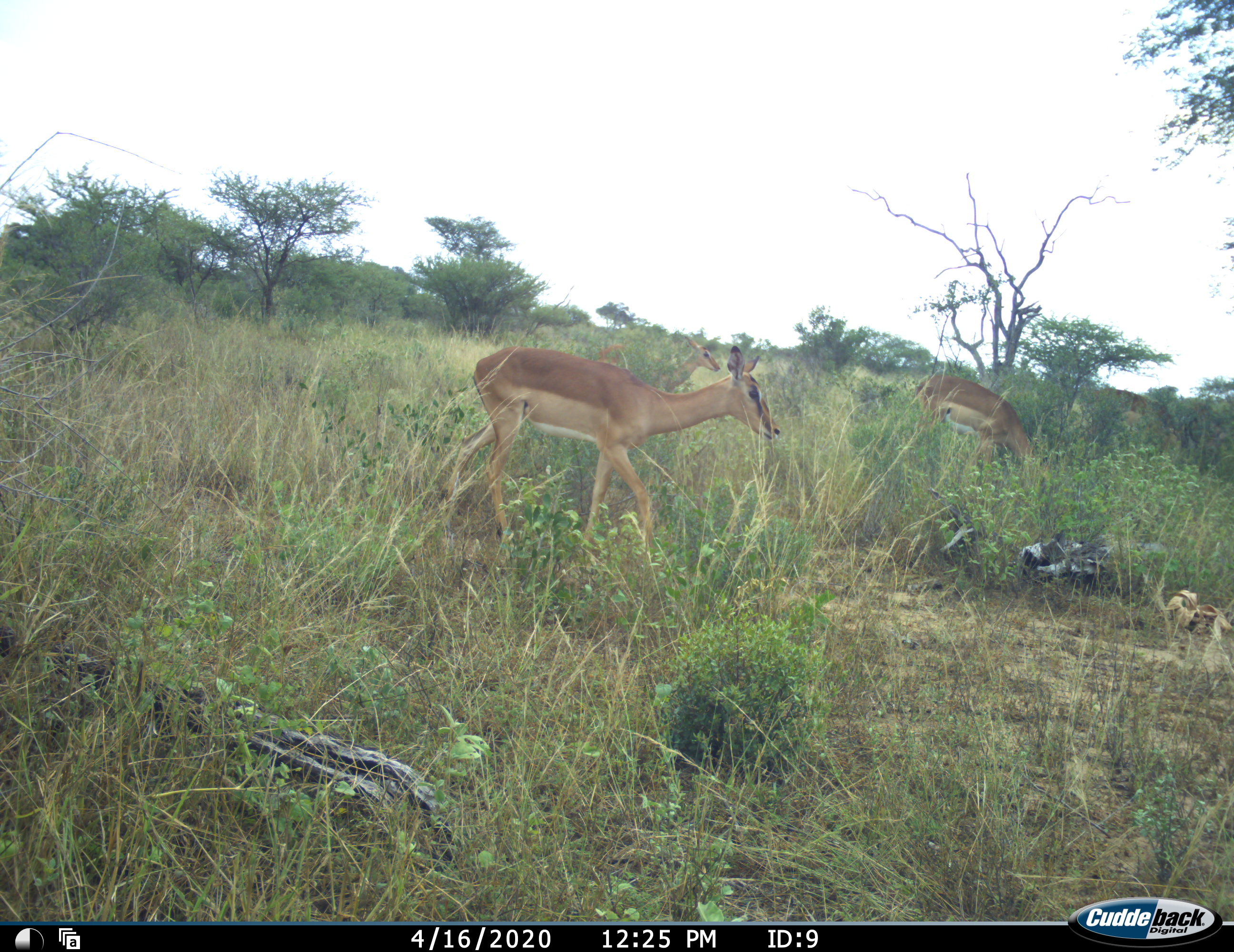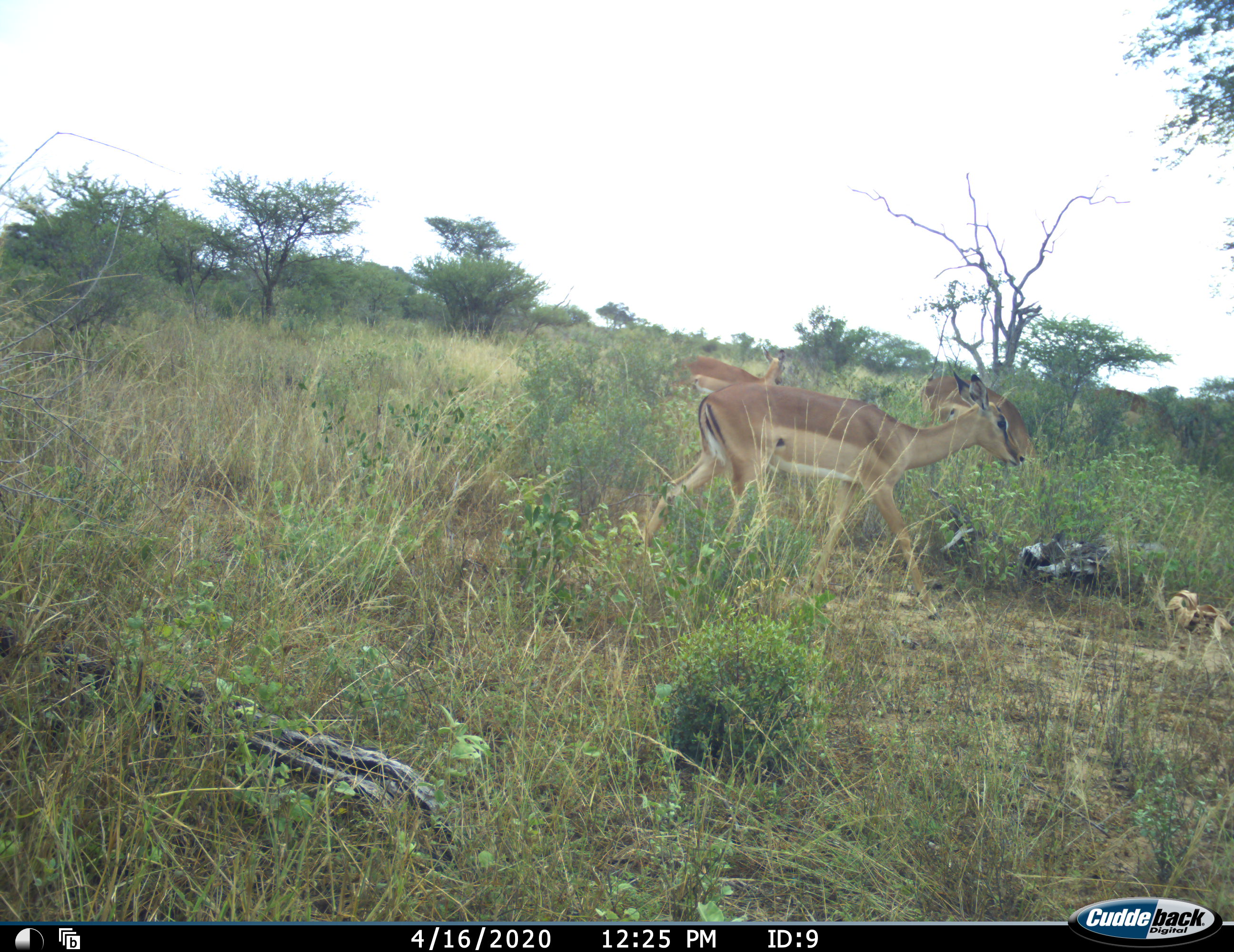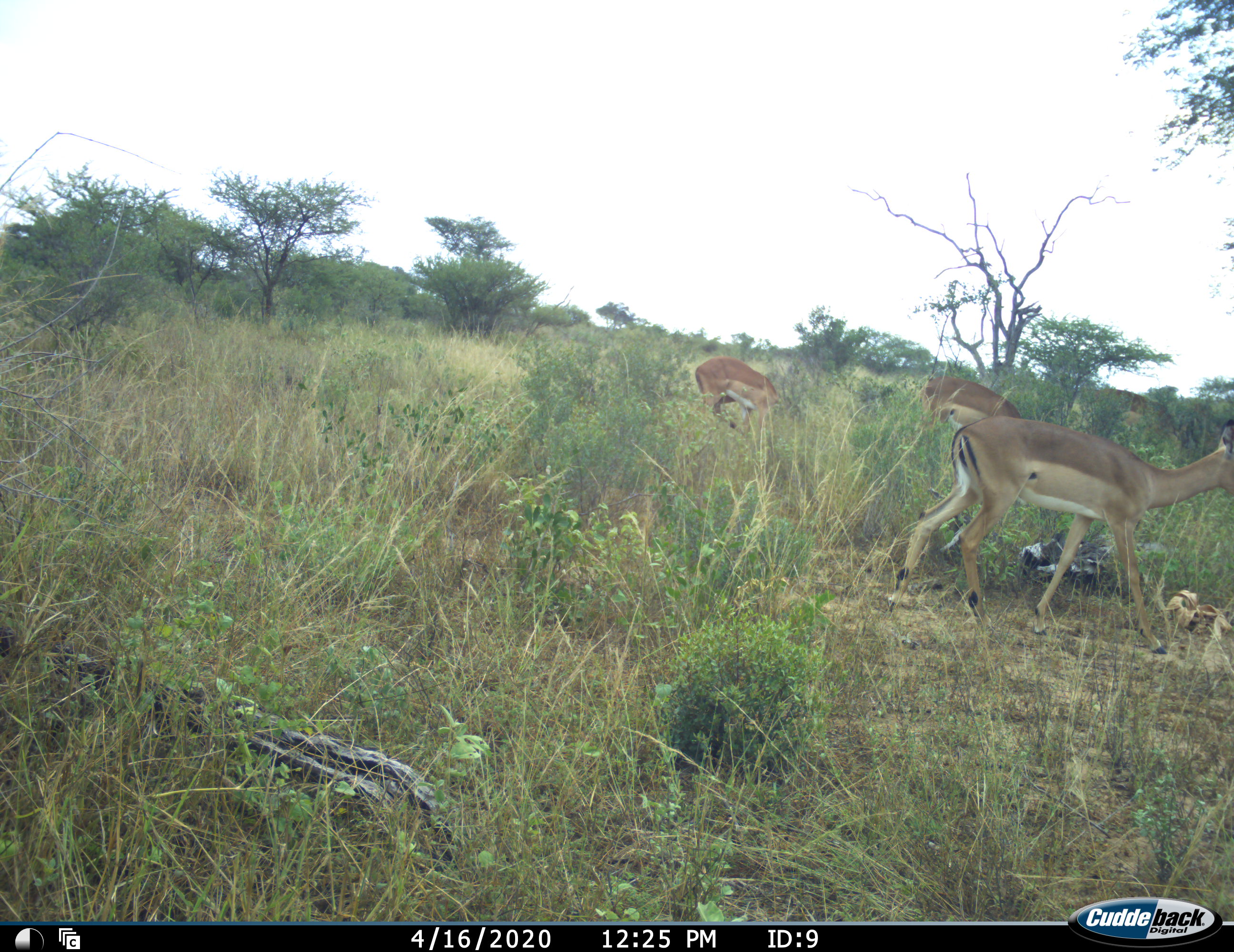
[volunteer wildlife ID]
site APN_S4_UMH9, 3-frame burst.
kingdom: Animalia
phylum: Chordata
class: Mammalia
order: Artiodactyla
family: Bovidae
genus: Aepyceros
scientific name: Aepyceros melampus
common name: impala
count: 3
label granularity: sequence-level